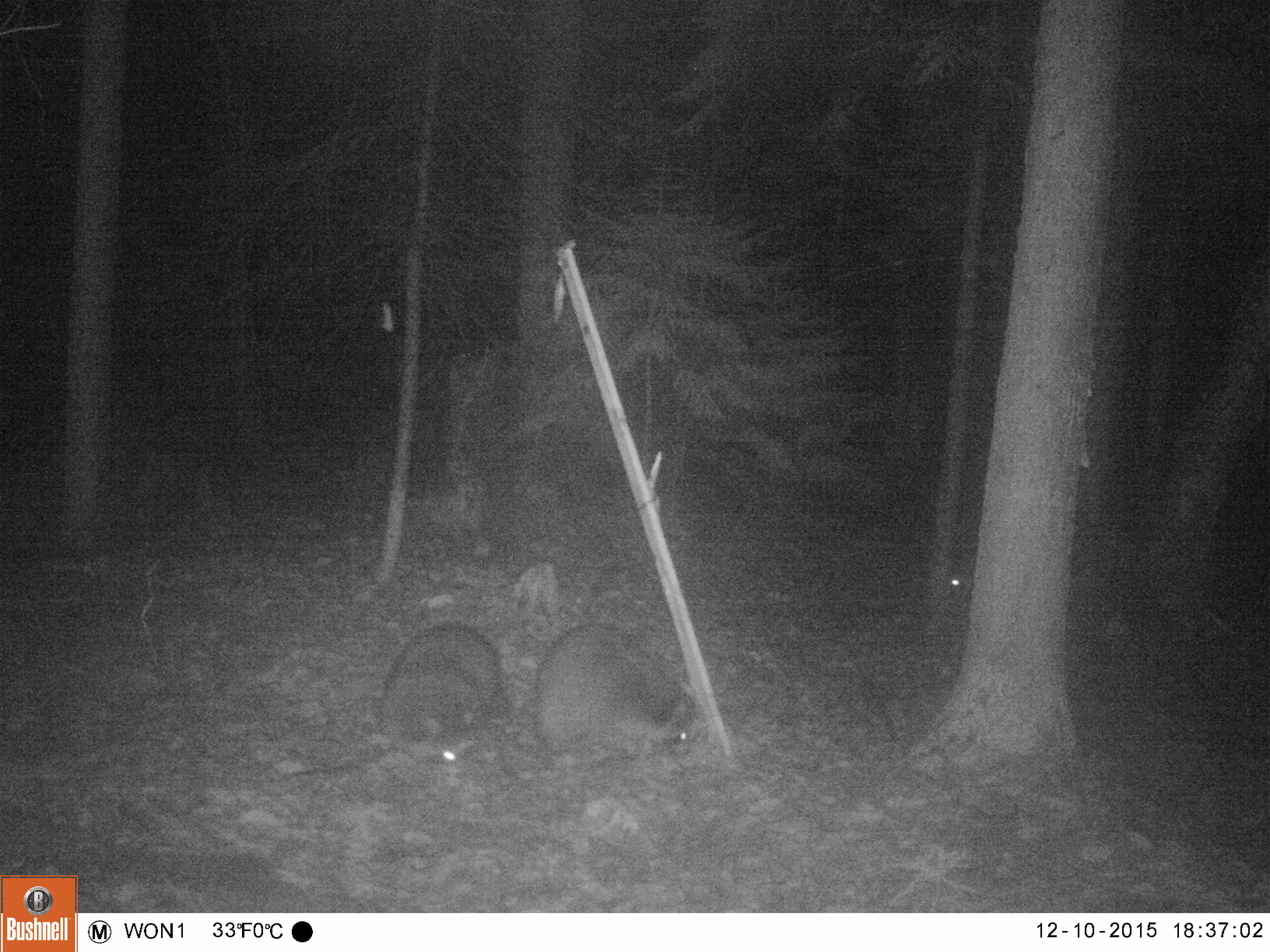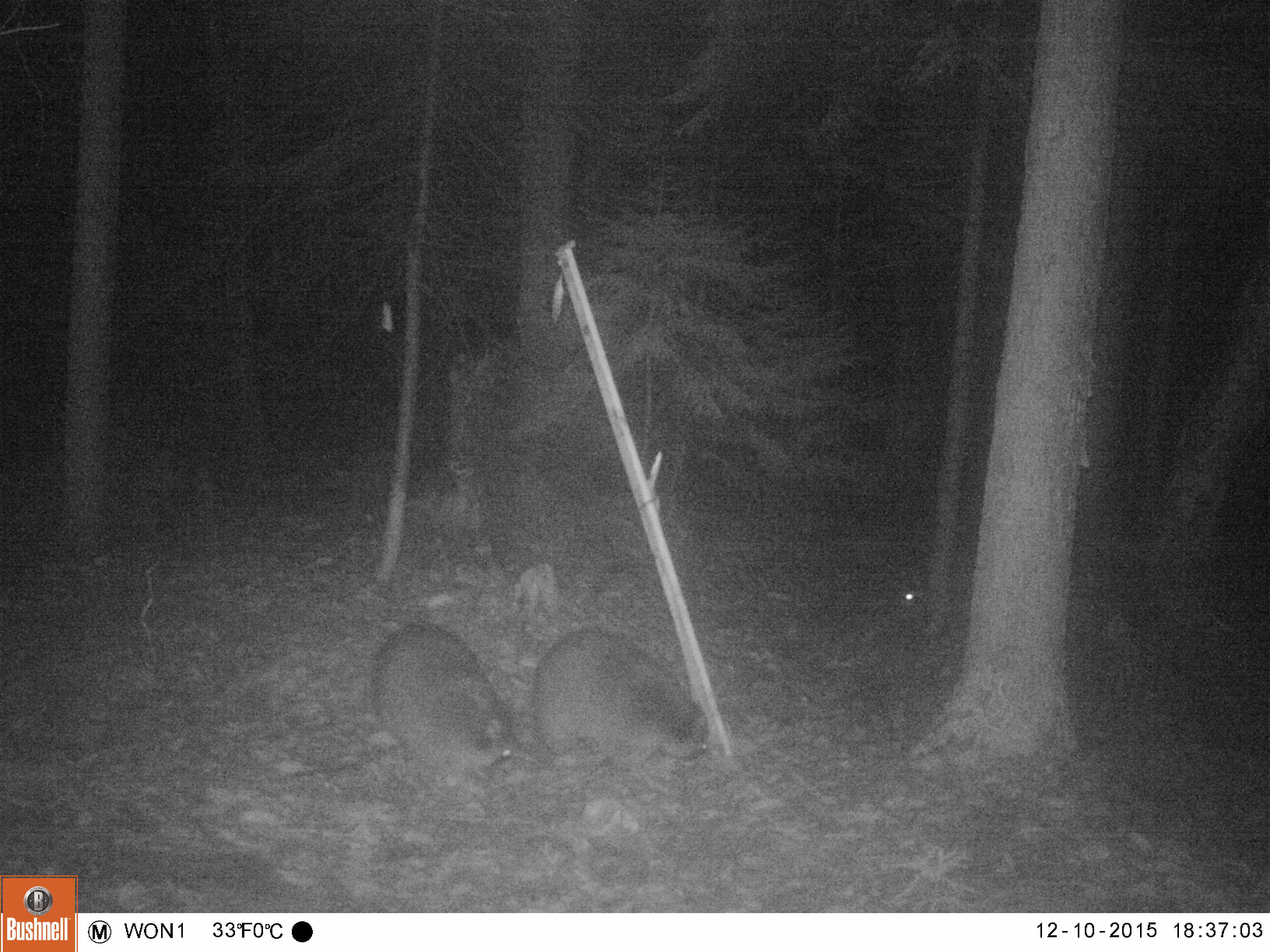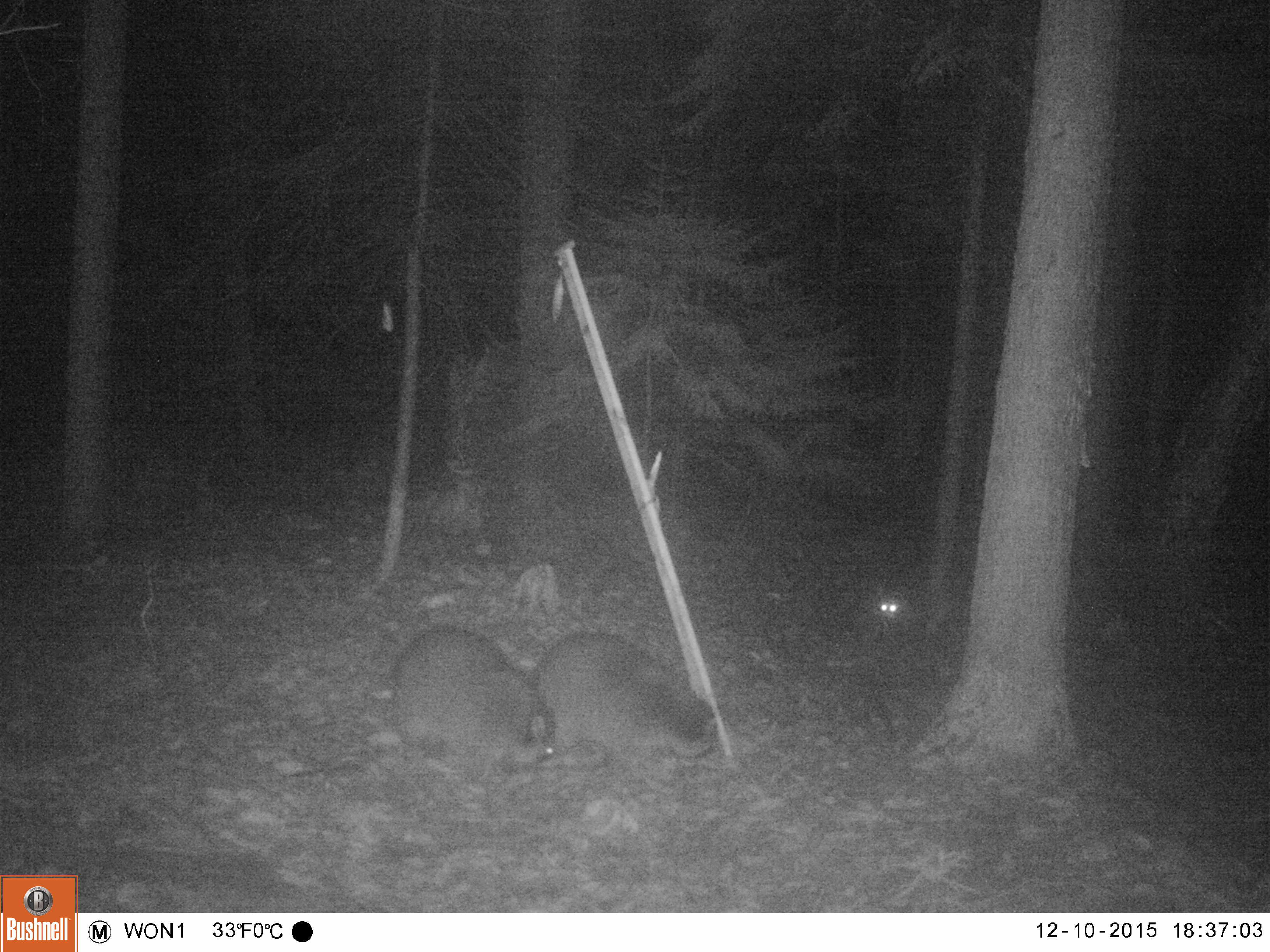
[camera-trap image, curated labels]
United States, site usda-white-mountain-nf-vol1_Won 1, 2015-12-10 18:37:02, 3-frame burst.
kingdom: Animalia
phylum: Chordata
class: Mammalia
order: Carnivora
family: Procyonidae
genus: Procyon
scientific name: Procyon lotor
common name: raccoon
Raccoon (Procyon lotor).